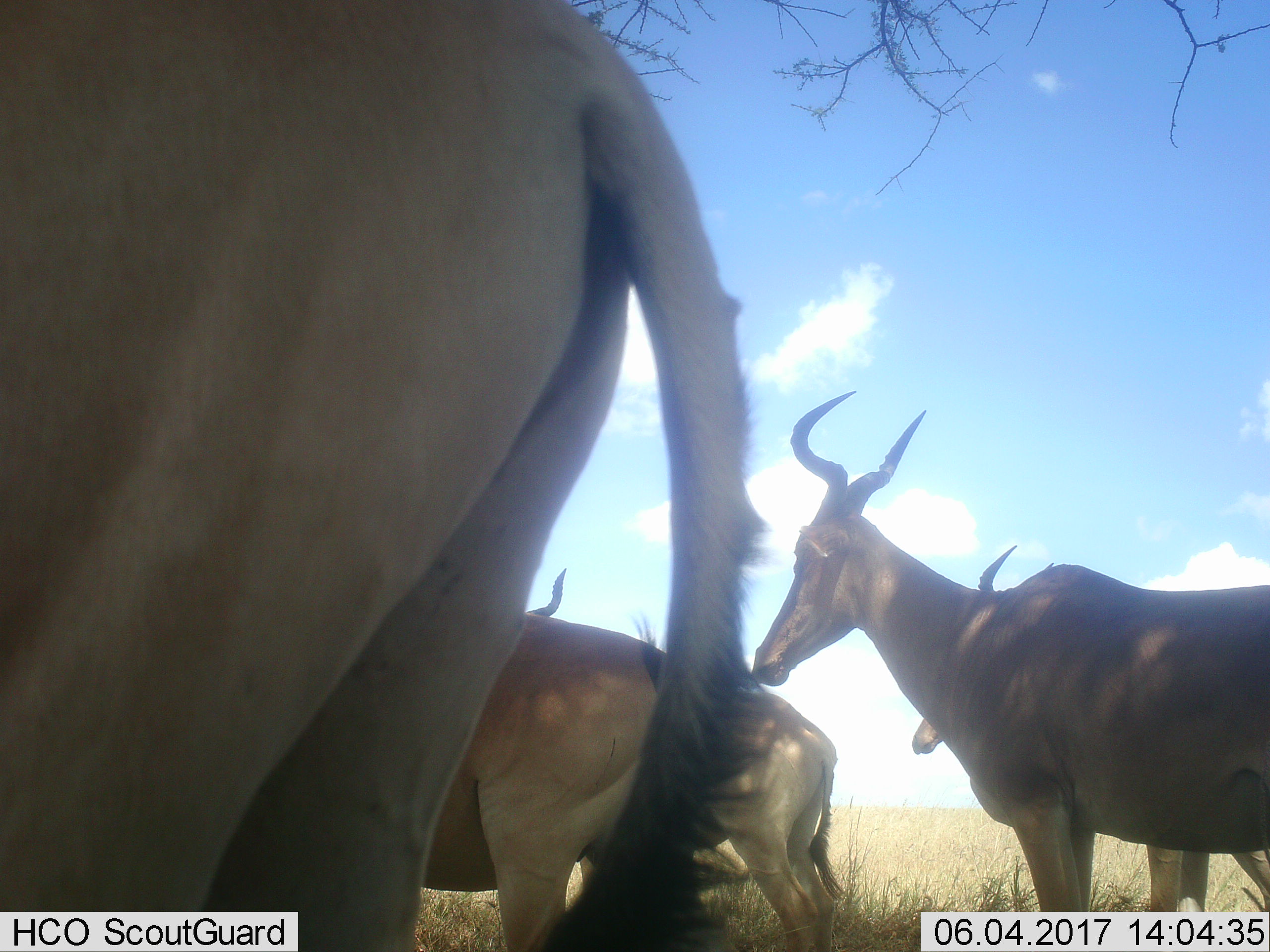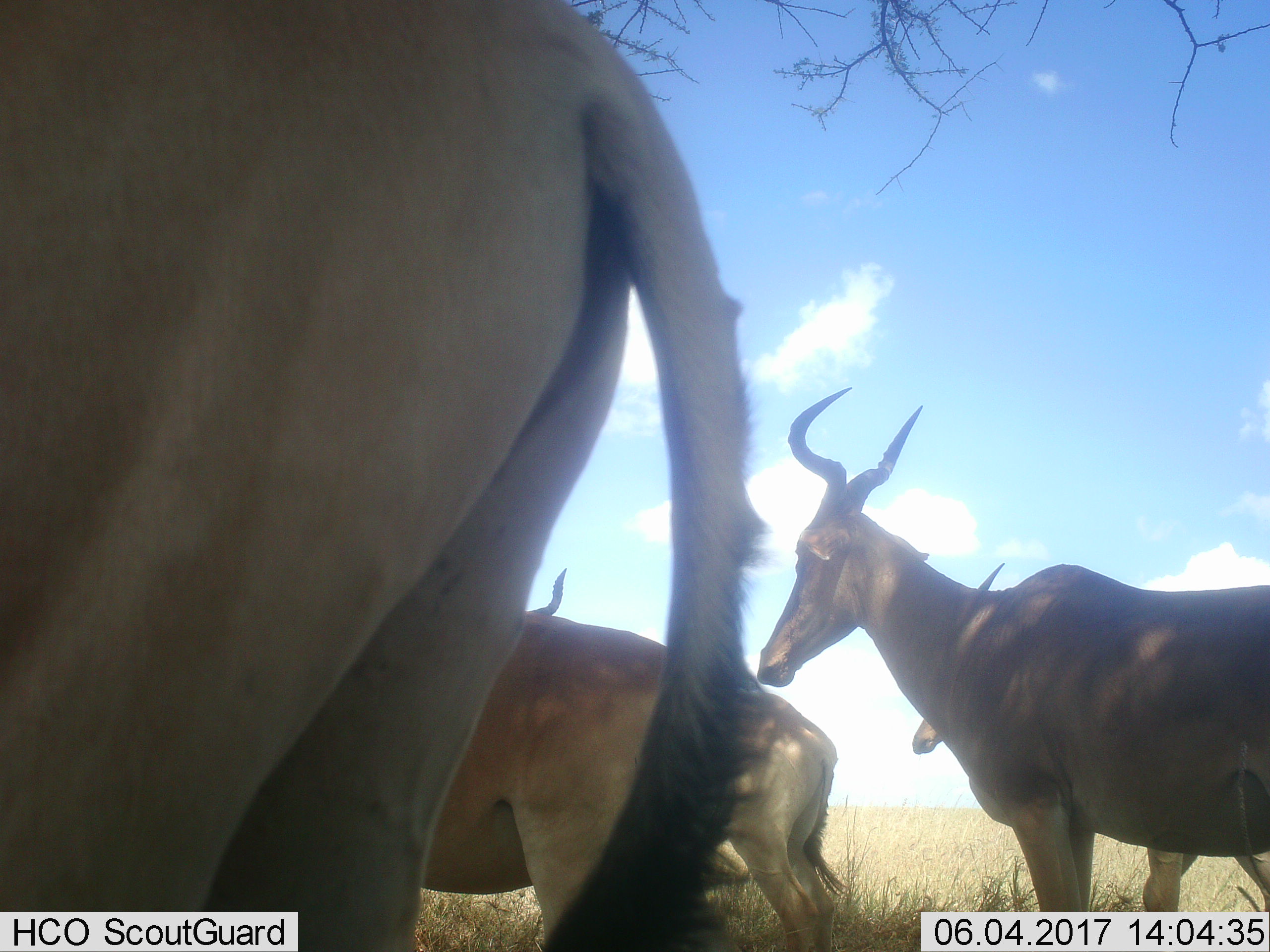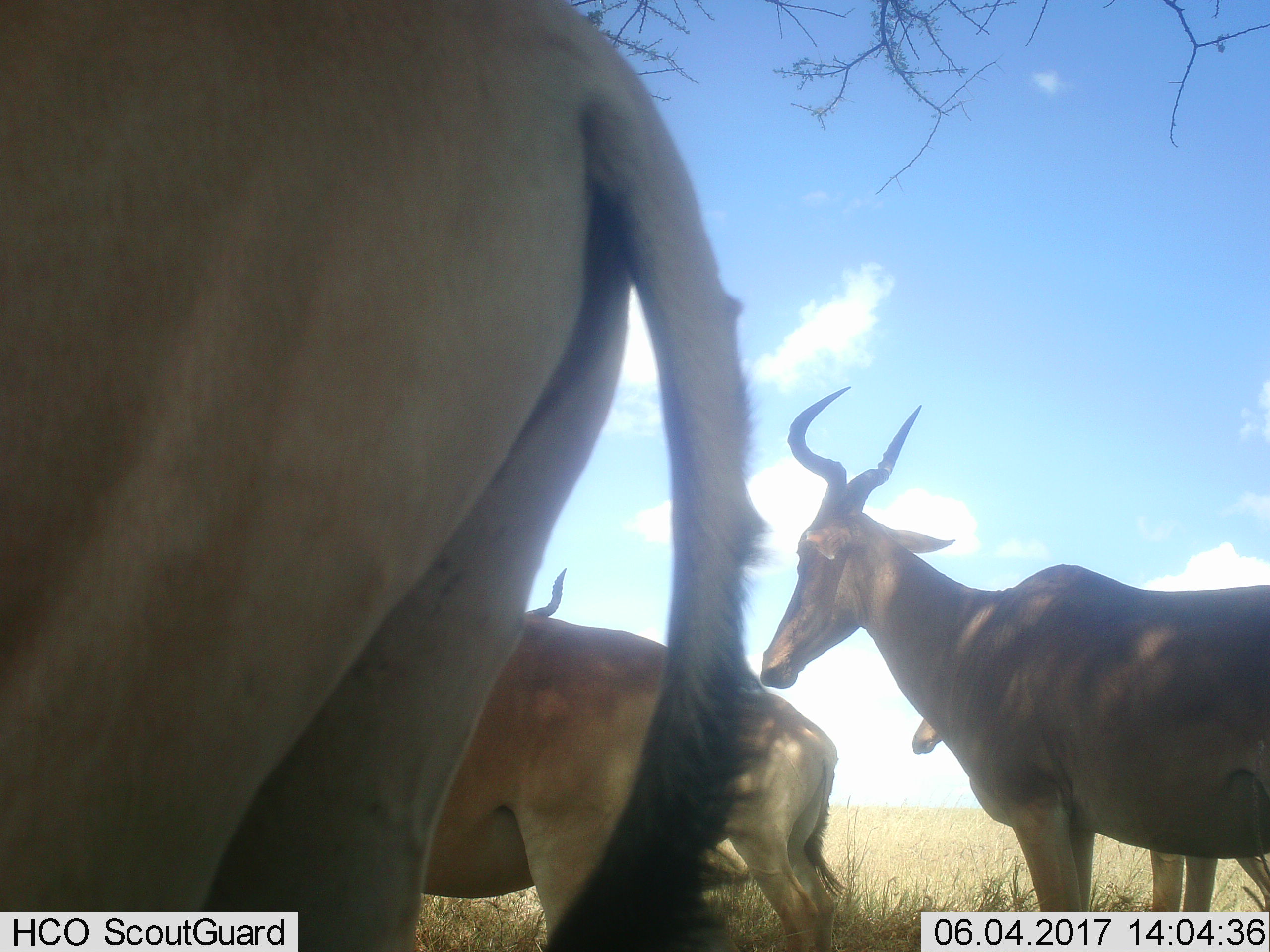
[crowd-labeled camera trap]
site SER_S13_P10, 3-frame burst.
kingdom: Animalia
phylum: Chordata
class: Mammalia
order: Artiodactyla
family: Bovidae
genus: Alcelaphus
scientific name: Alcelaphus buselaphus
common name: hartebeest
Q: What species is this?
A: Hartebeest (Alcelaphus buselaphus).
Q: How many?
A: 5.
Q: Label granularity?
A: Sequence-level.